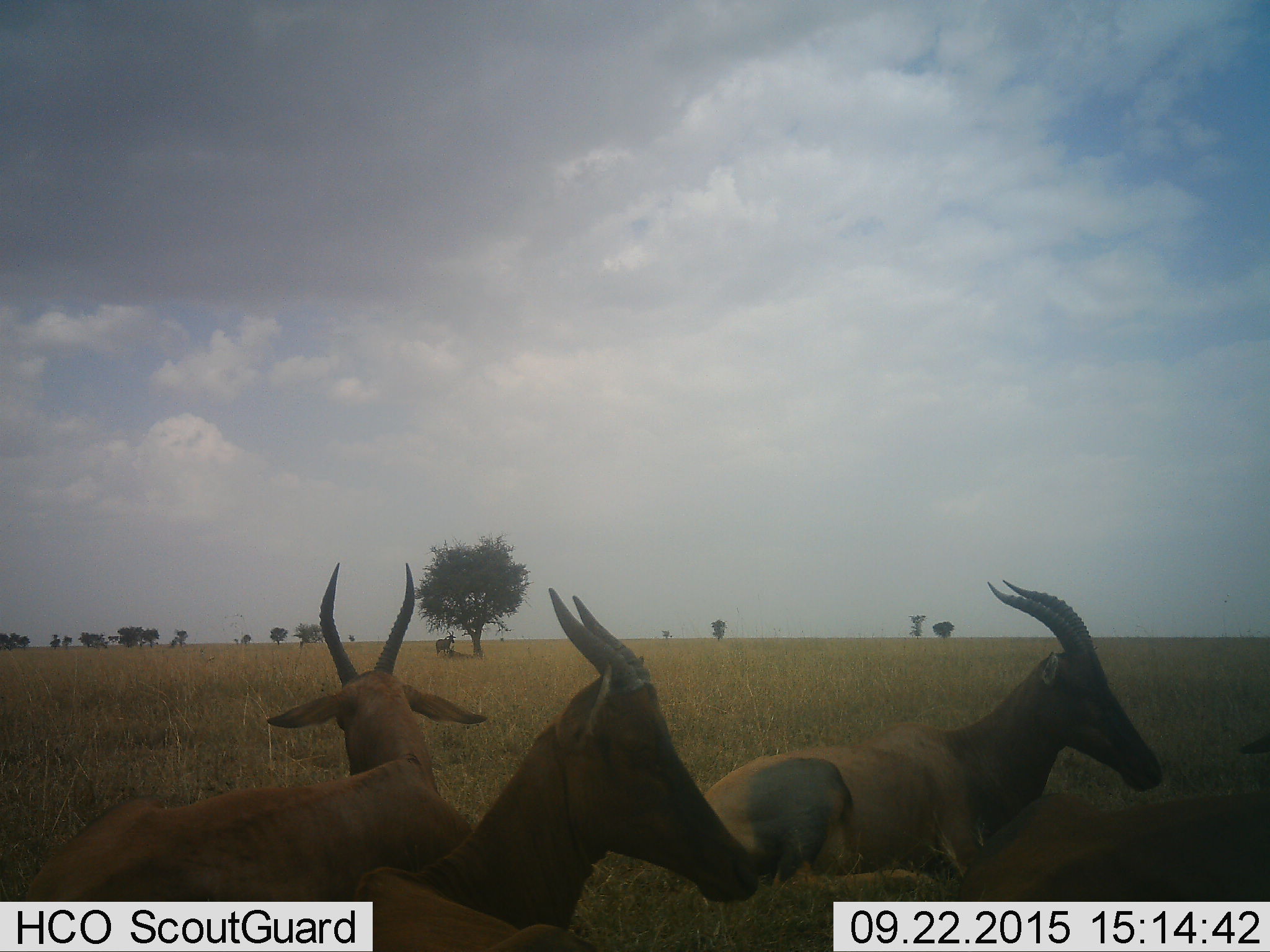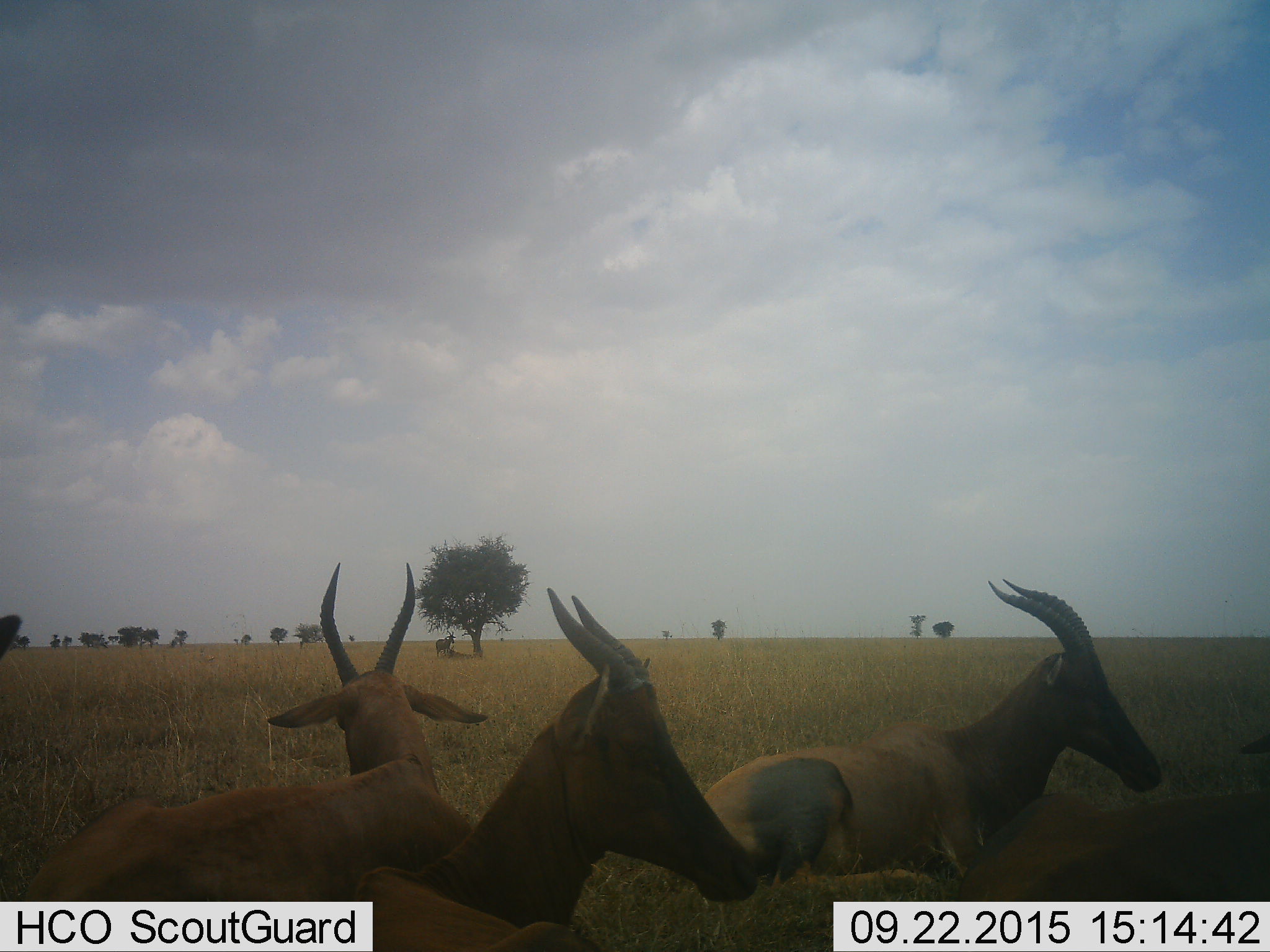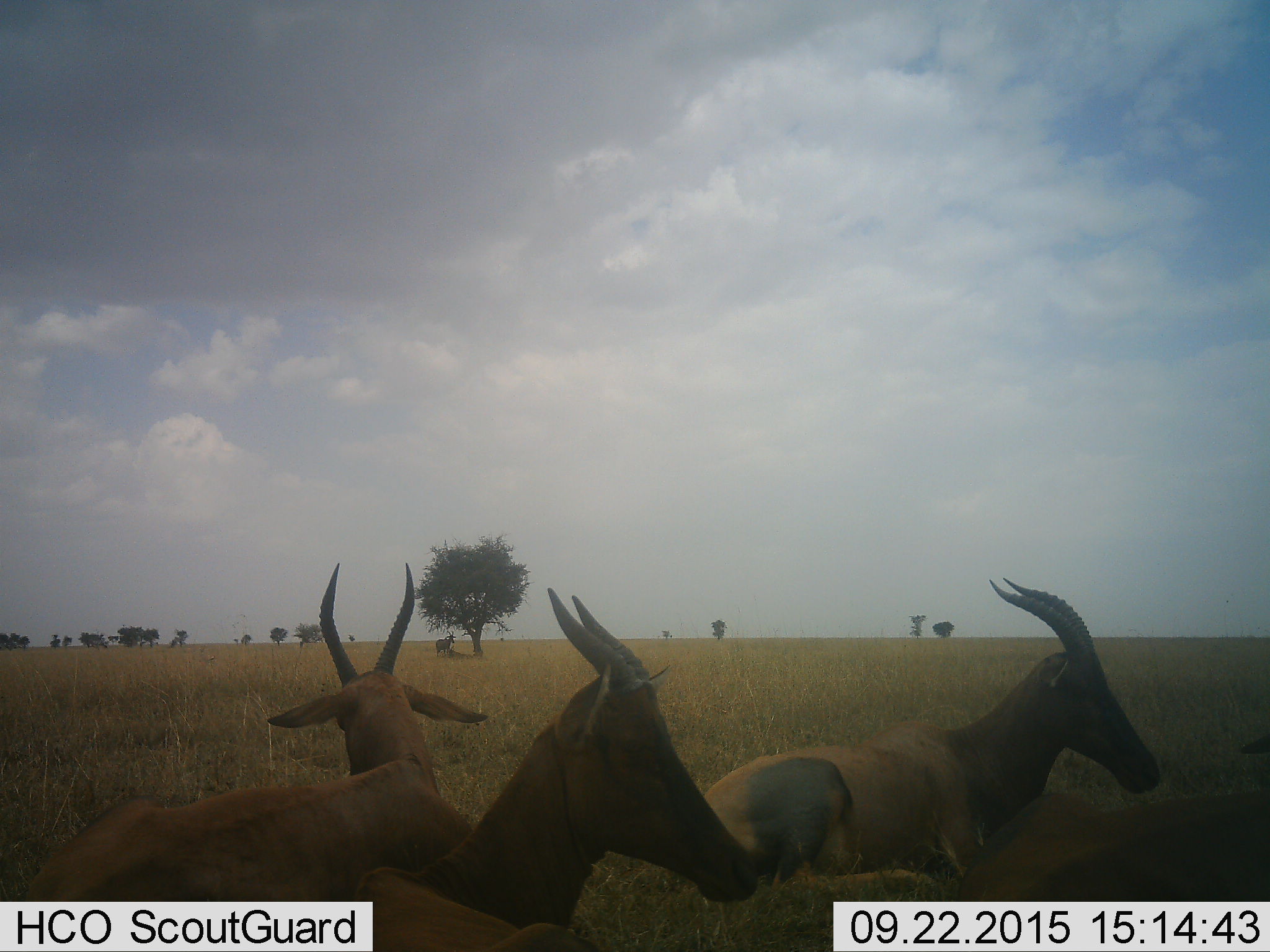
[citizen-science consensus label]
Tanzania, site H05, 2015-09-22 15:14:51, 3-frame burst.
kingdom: Animalia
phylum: Chordata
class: Mammalia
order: Artiodactyla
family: Bovidae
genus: Damaliscus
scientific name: Damaliscus lunatus jimela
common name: topi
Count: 4.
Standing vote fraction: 40%.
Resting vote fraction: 80%.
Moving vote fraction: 0%.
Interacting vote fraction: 0%.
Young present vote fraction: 0%.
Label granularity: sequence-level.